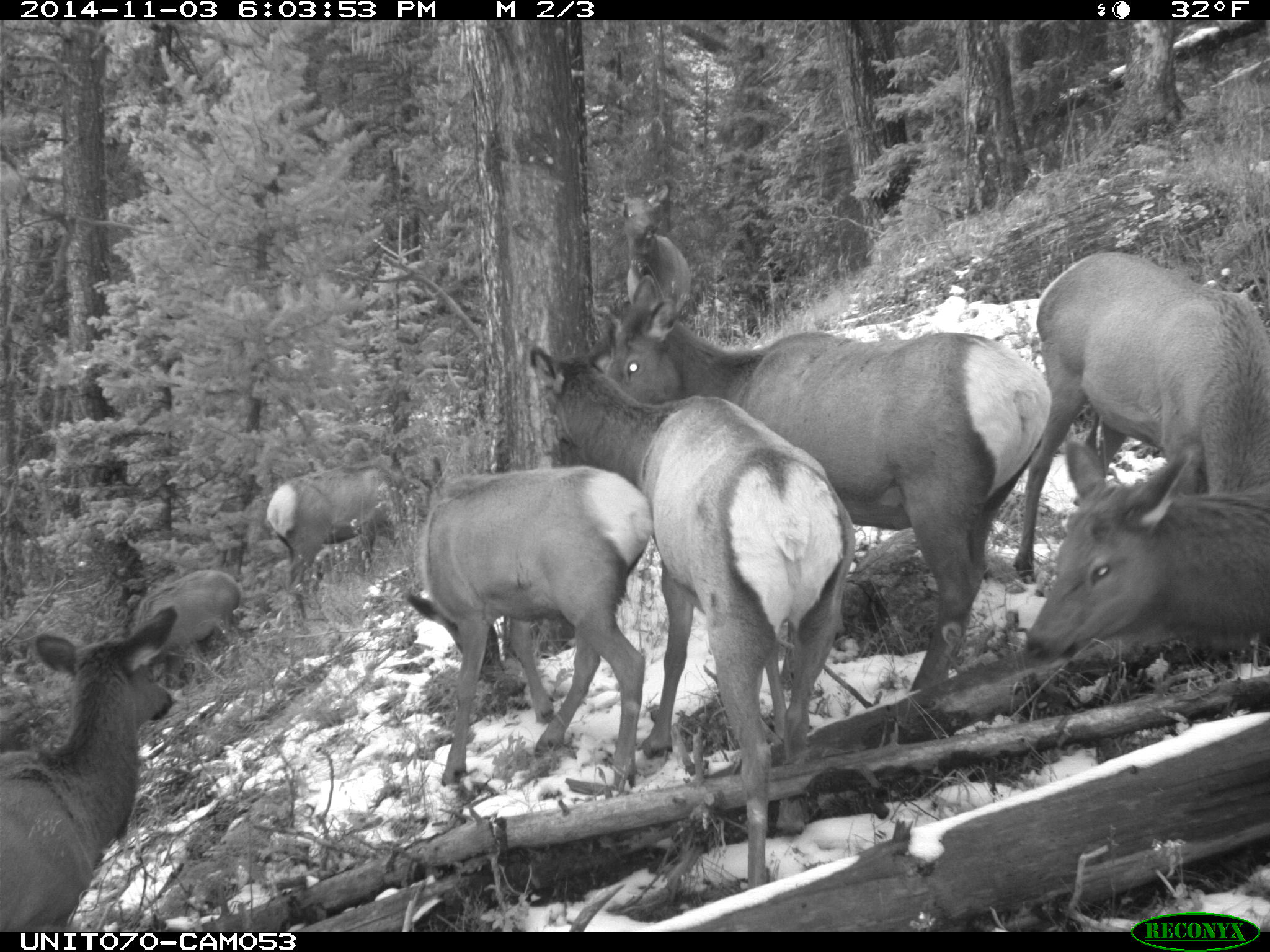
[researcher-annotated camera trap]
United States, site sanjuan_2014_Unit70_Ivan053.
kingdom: Animalia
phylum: Chordata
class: Mammalia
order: Artiodactyla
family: Cervidae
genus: Cervus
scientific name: Cervus elaphus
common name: red deer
Cervus elaphus (red deer).